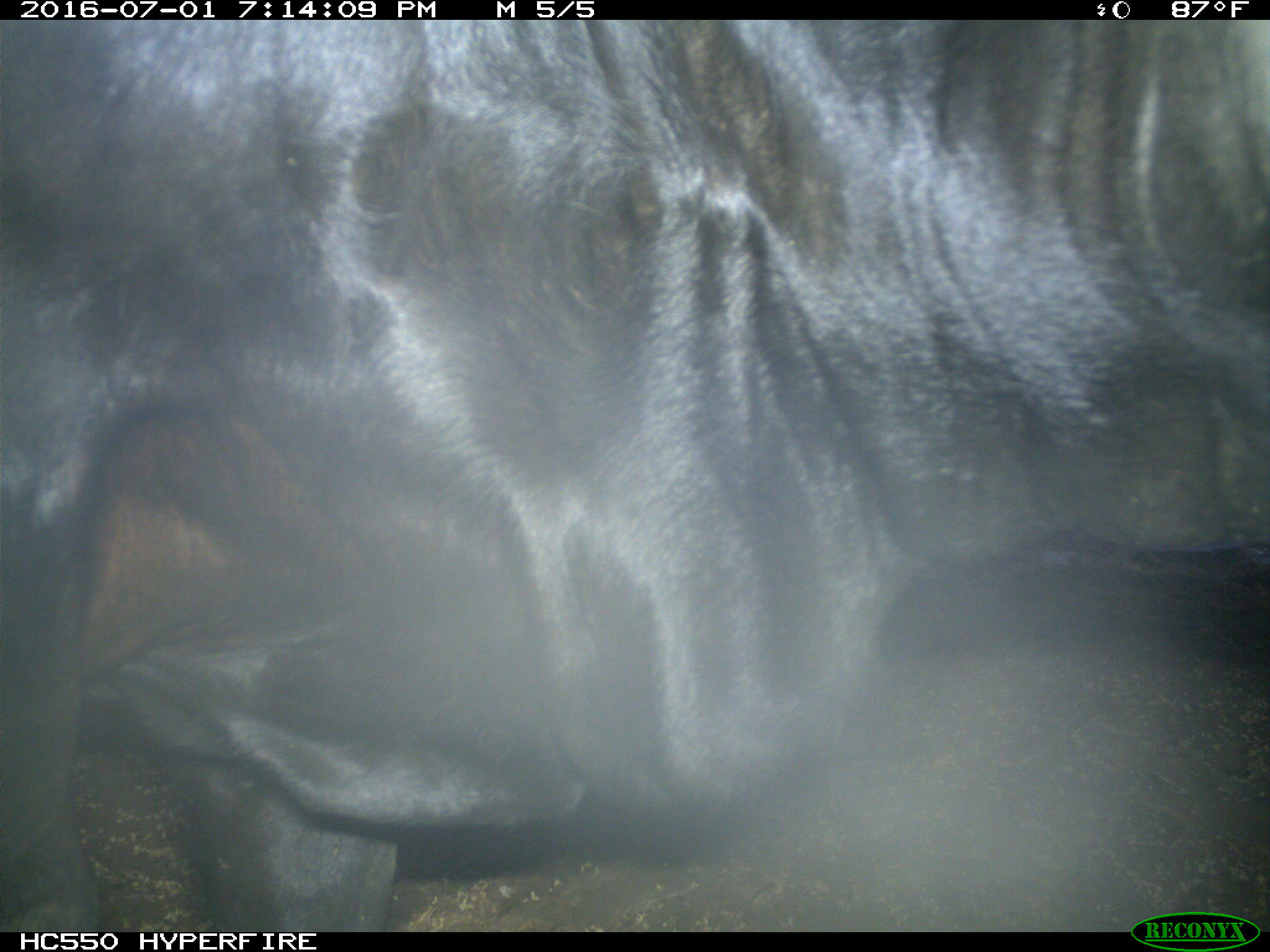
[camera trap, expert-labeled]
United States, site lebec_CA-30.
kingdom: Animalia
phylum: Chordata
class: Mammalia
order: Artiodactyla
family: Bovidae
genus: Bos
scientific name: Bos taurus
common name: domestic cow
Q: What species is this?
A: Bos taurus (domestic cow).